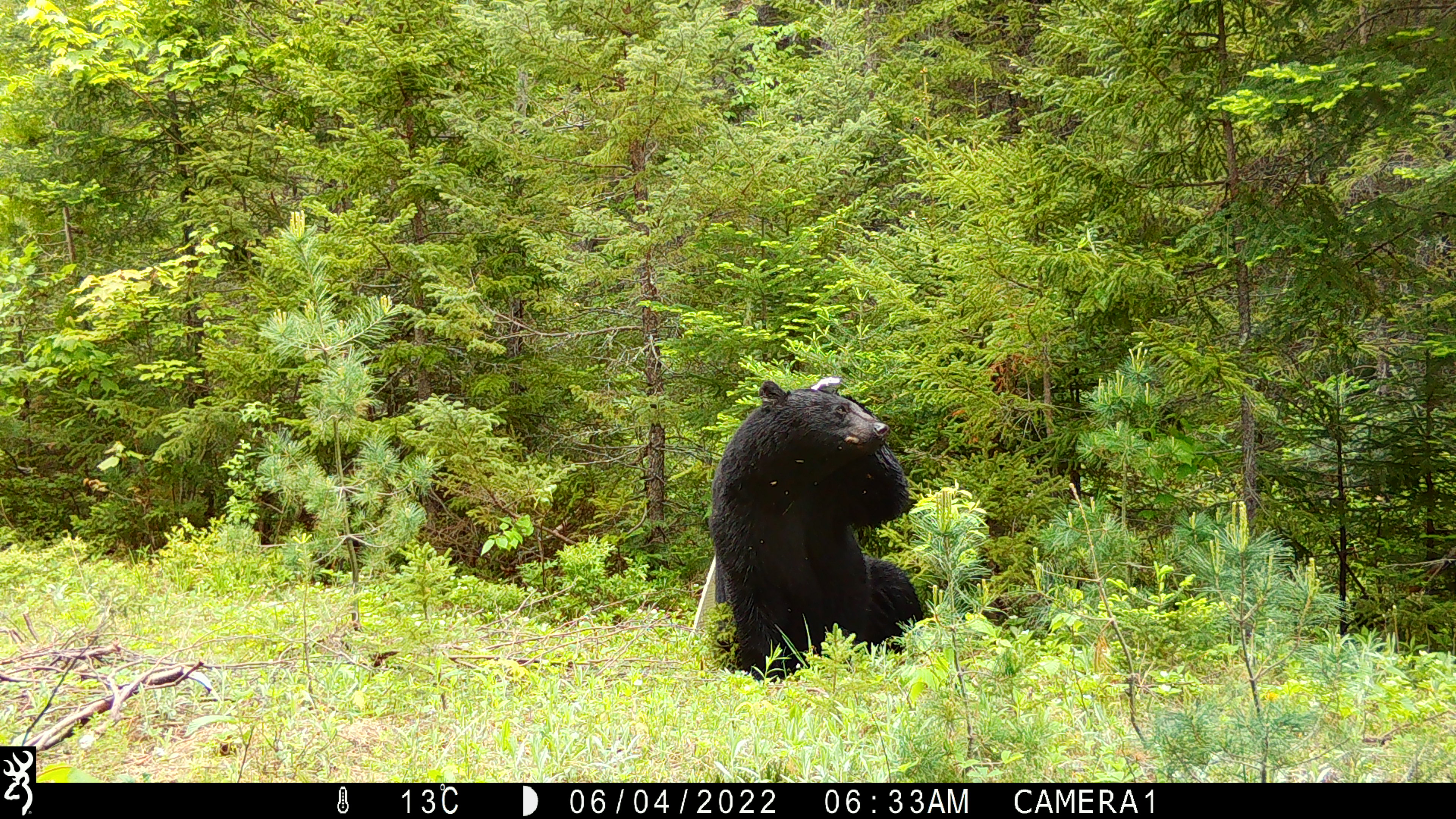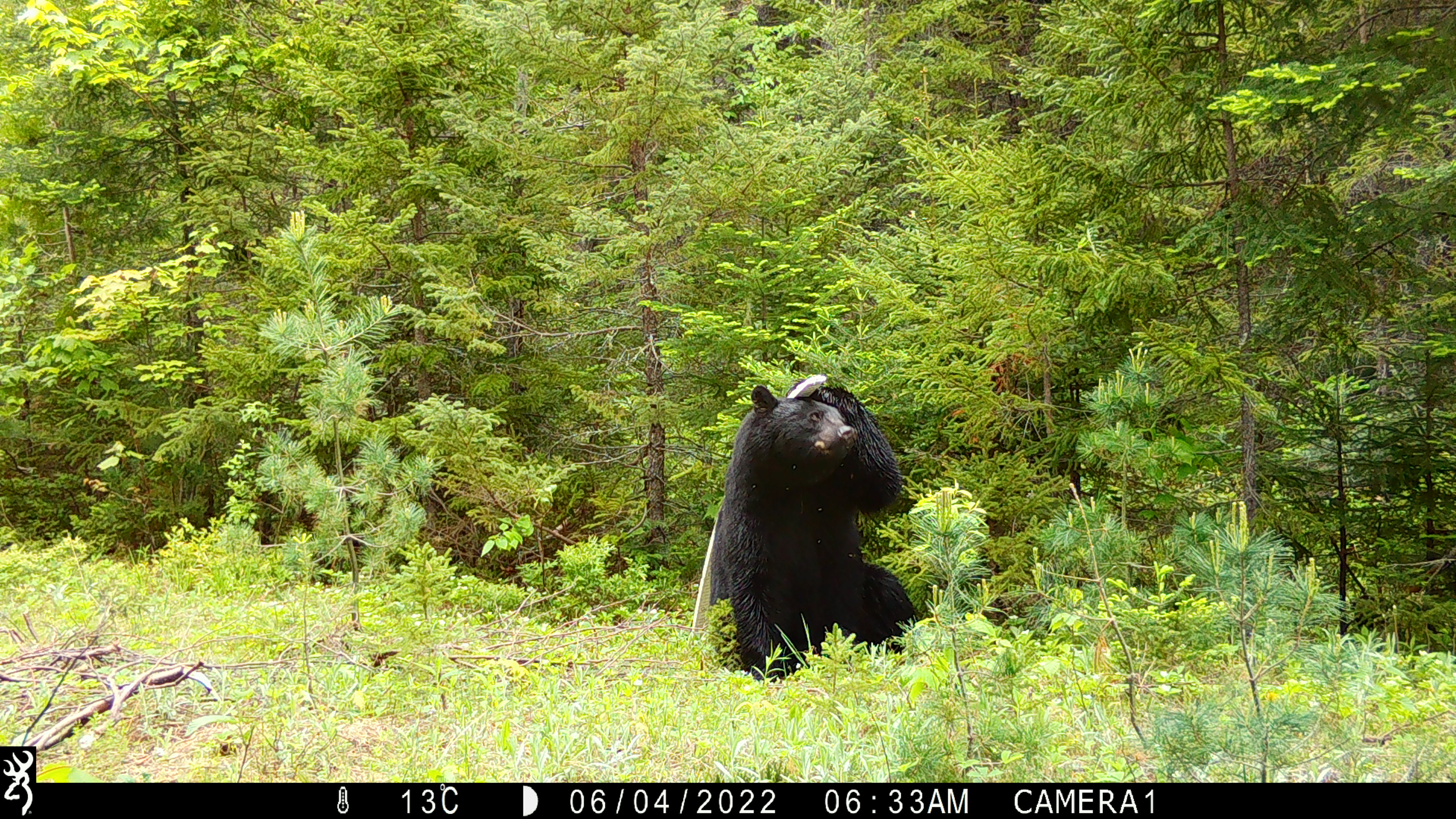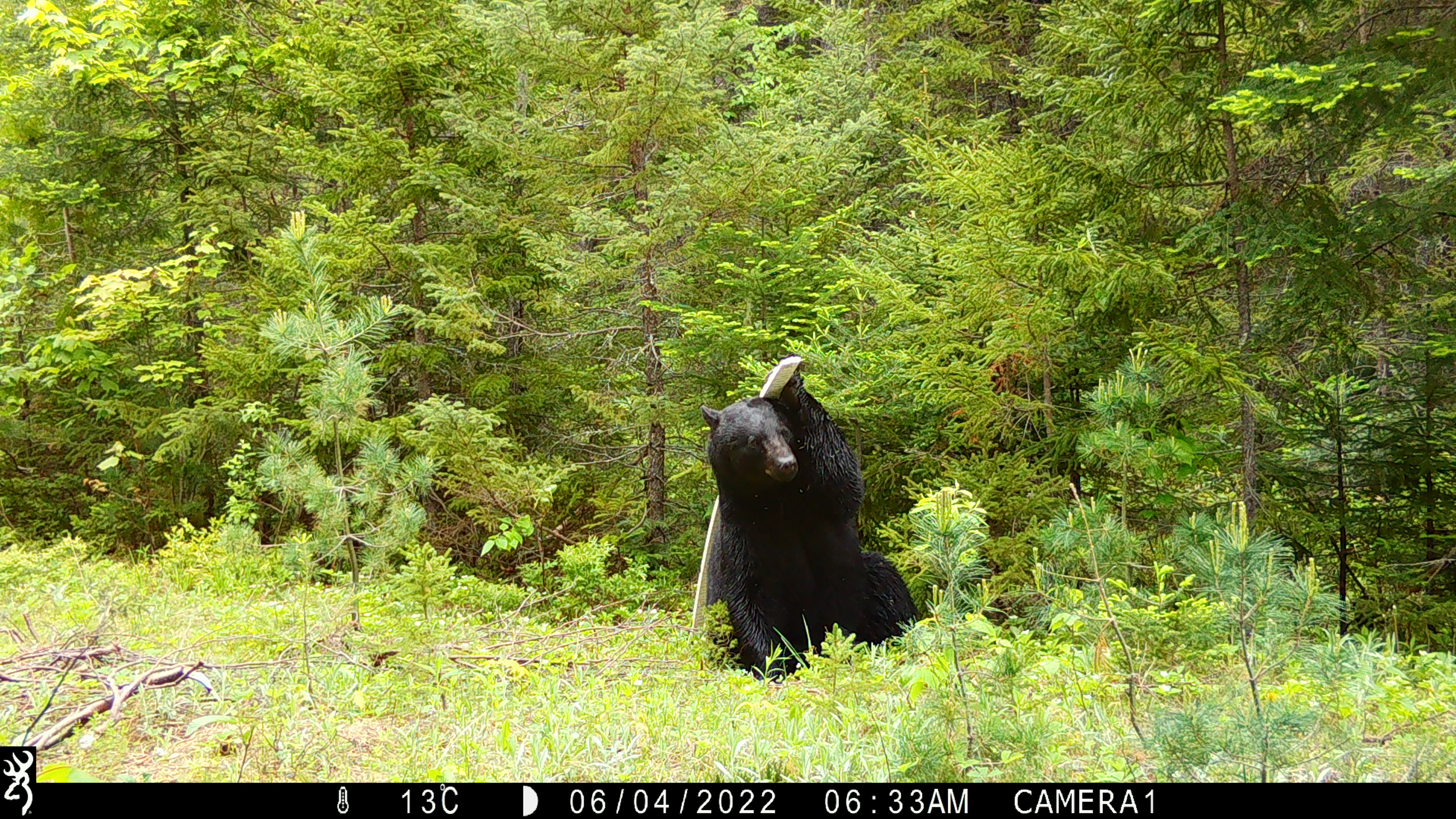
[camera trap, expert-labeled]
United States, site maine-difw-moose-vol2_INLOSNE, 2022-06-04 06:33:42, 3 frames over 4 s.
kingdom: Animalia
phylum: Chordata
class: Mammalia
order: Carnivora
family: Ursidae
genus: Ursus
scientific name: Ursus americanus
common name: black bear